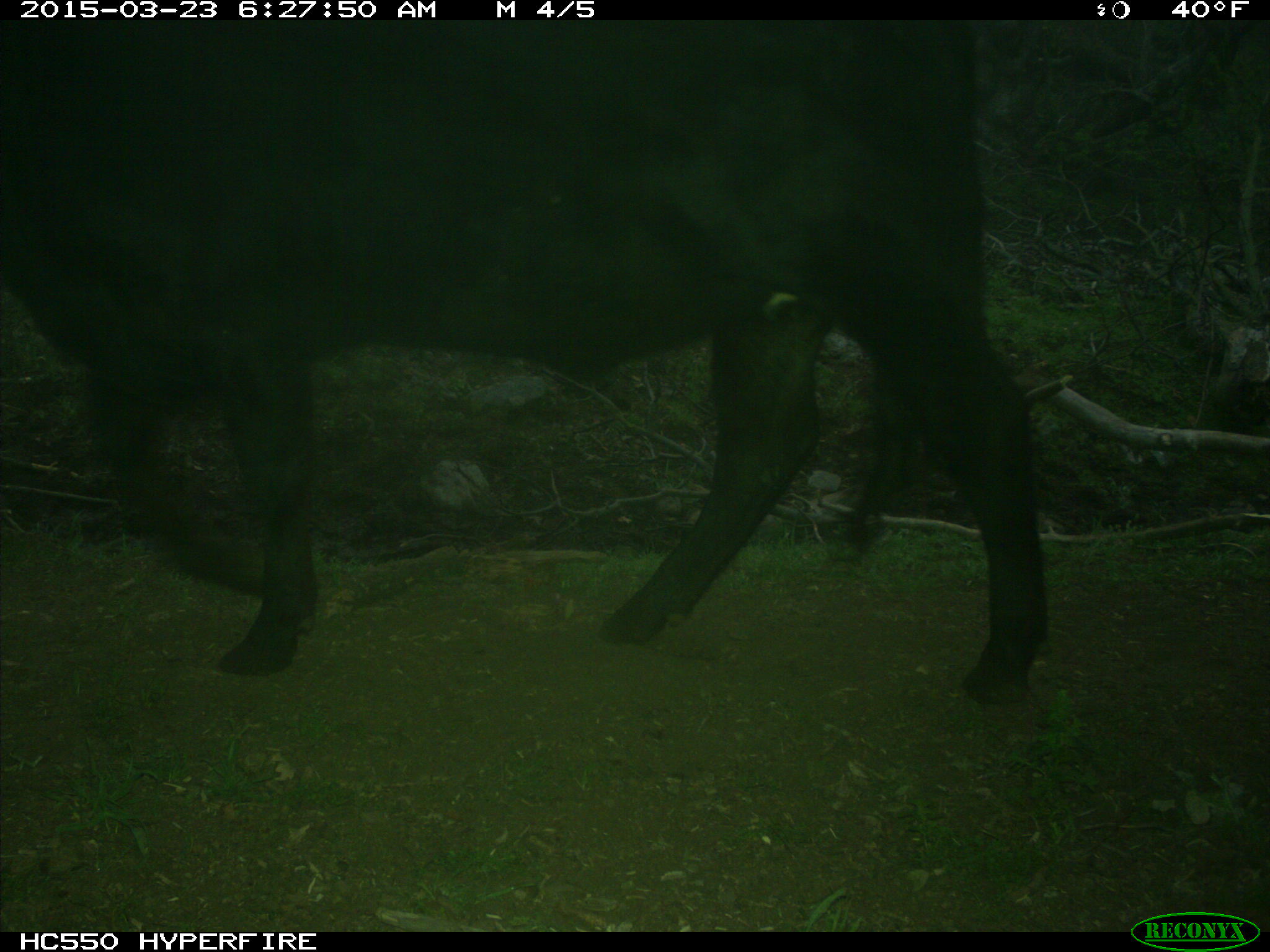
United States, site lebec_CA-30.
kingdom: Animalia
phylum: Chordata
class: Mammalia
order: Artiodactyla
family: Bovidae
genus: Bos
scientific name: Bos taurus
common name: domestic cow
Bos taurus (domestic cow).